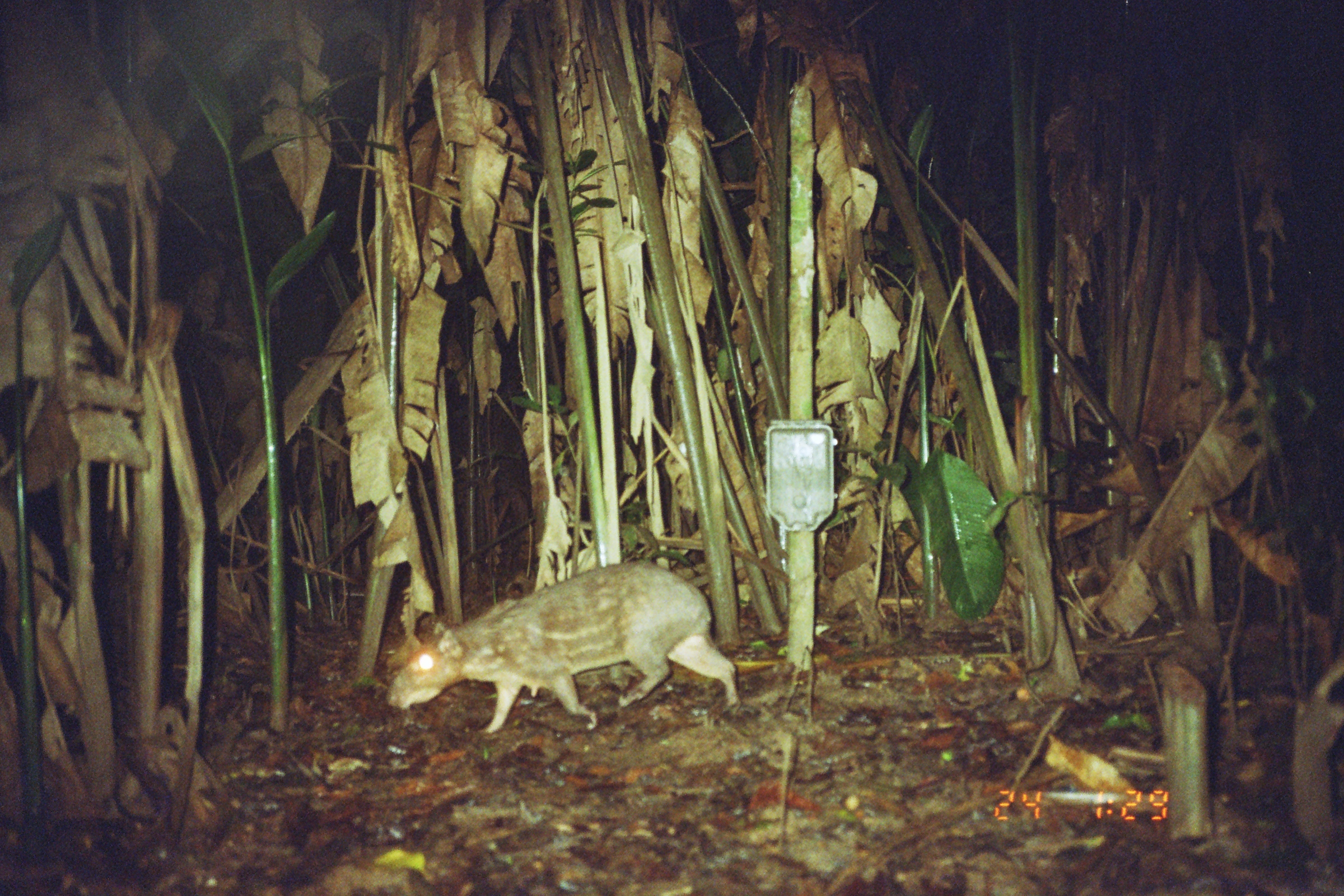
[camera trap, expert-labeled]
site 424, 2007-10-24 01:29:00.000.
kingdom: Animalia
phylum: Chordata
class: Mammalia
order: Rodentia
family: Cuniculidae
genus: Cuniculus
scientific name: Cuniculus paca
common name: spotted paca